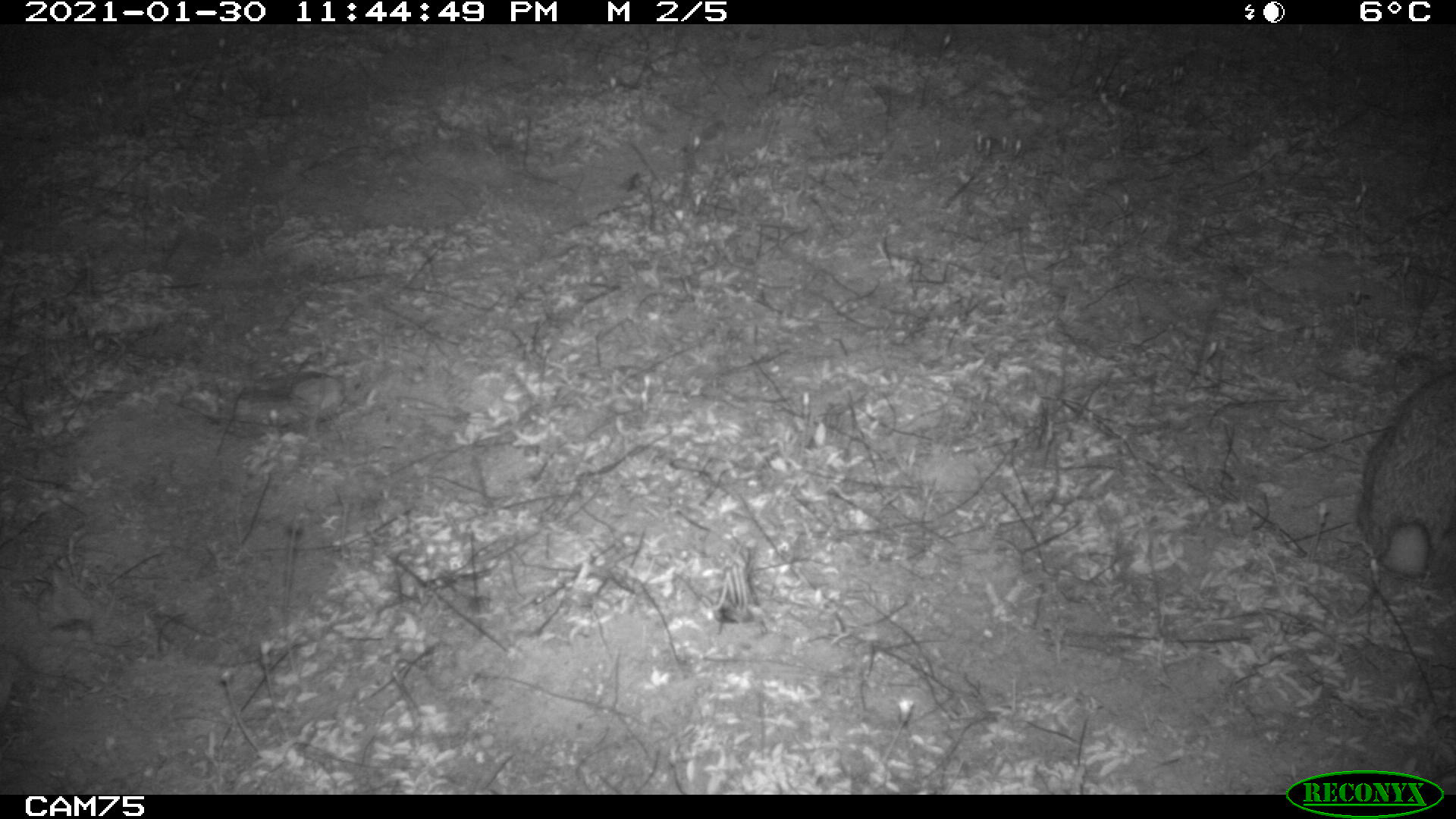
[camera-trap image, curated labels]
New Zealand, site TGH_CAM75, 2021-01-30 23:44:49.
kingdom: Animalia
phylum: Chordata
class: Mammalia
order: Lagomorpha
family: Leporidae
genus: Oryctolagus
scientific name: Oryctolagus cuniculus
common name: european rabbit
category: rabbit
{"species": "rabbit (european rabbit) (Oryctolagus cuniculus)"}